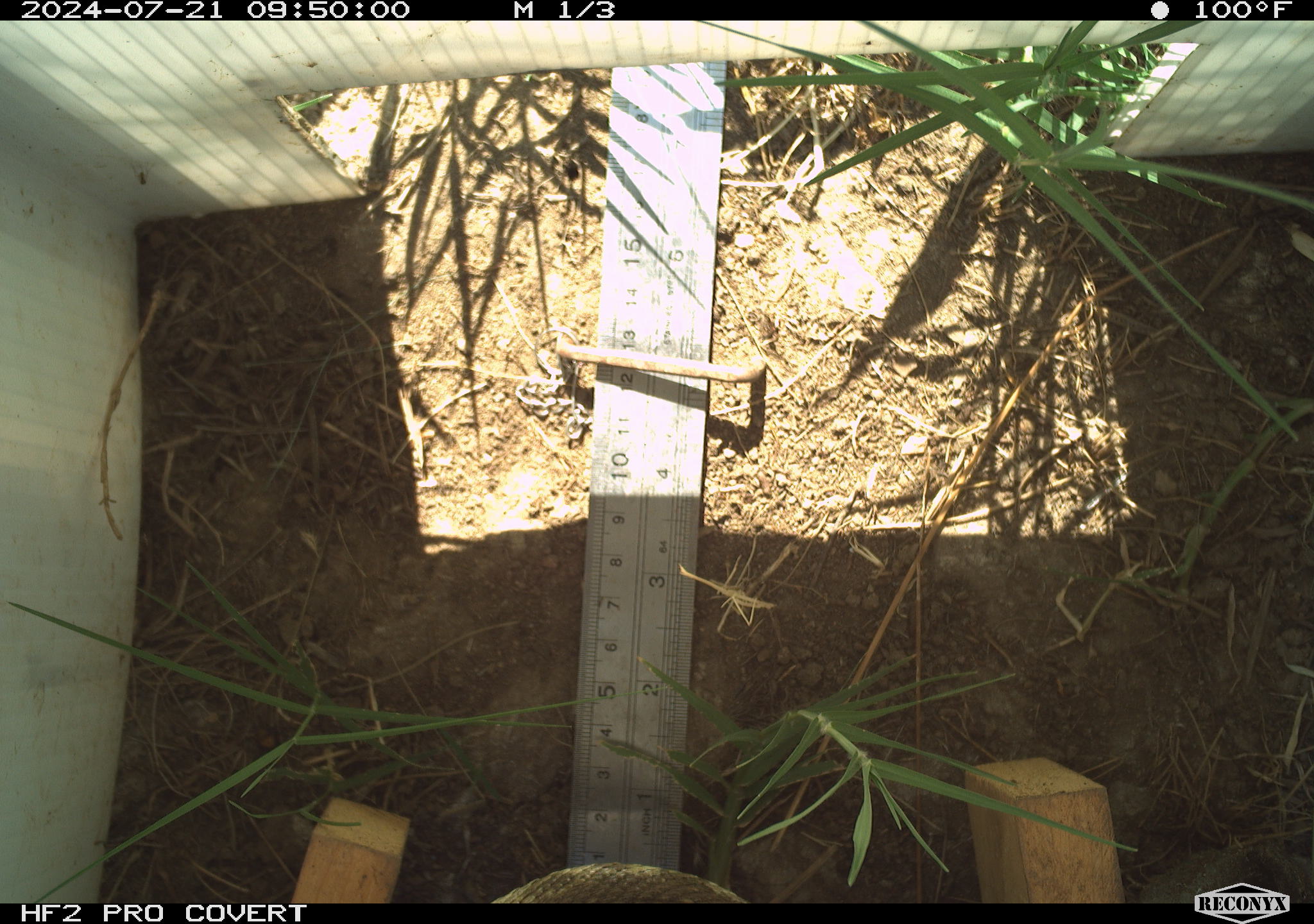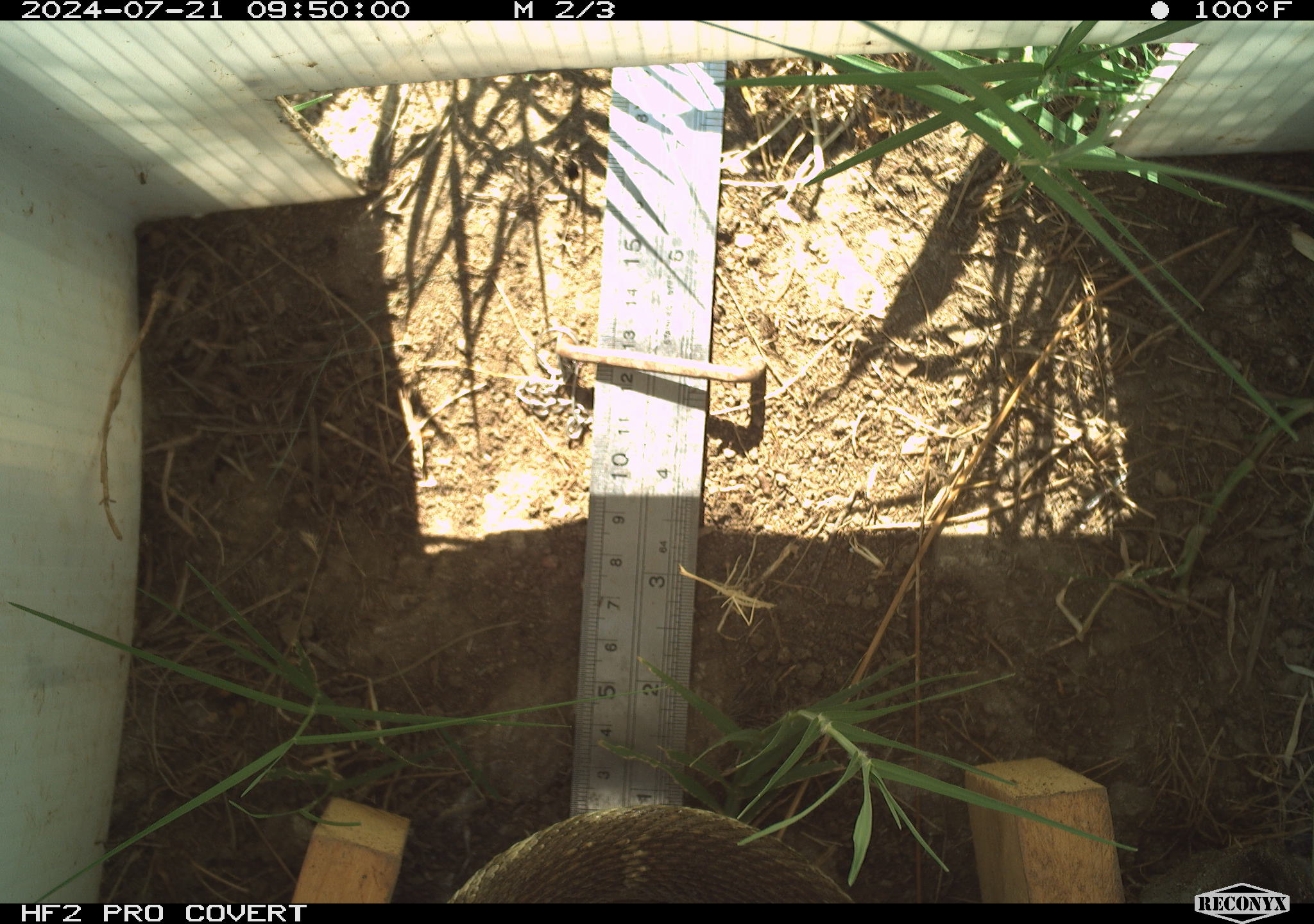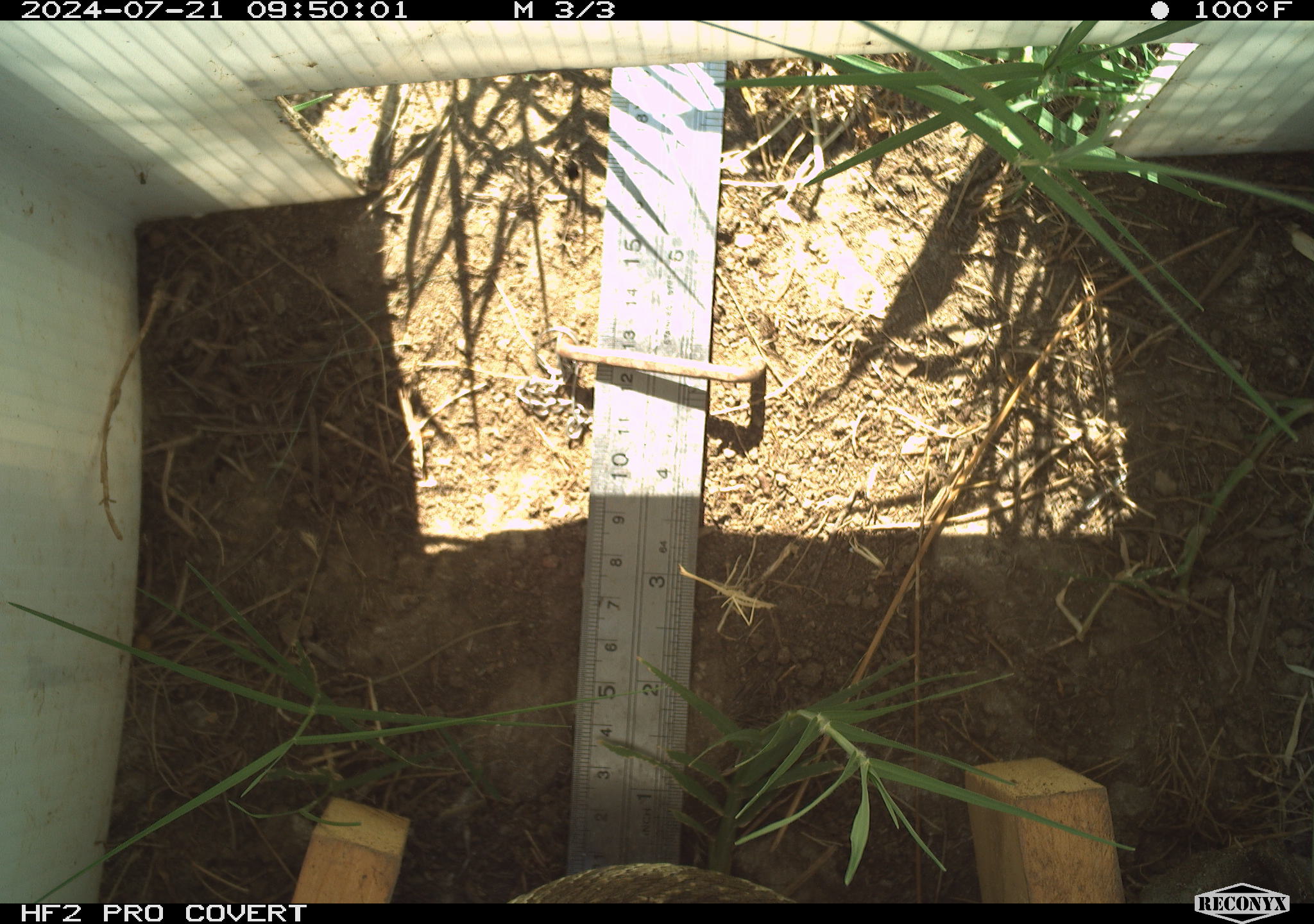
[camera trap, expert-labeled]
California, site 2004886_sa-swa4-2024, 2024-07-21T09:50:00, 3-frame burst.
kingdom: Animalia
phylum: Chordata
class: Reptilia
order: Squamata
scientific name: Squamata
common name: lizards and snakes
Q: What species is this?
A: Lizards and snakes (Squamata).